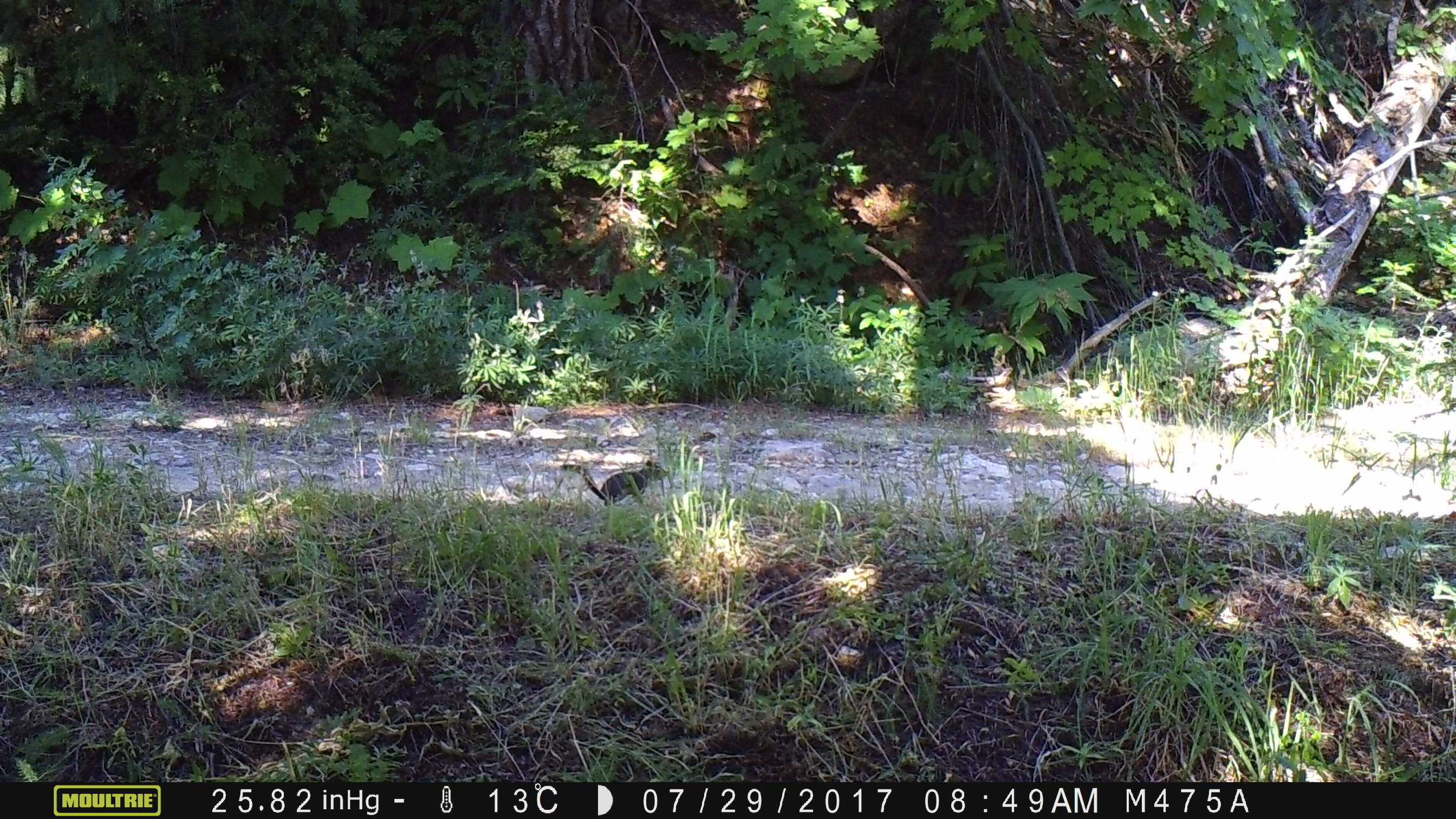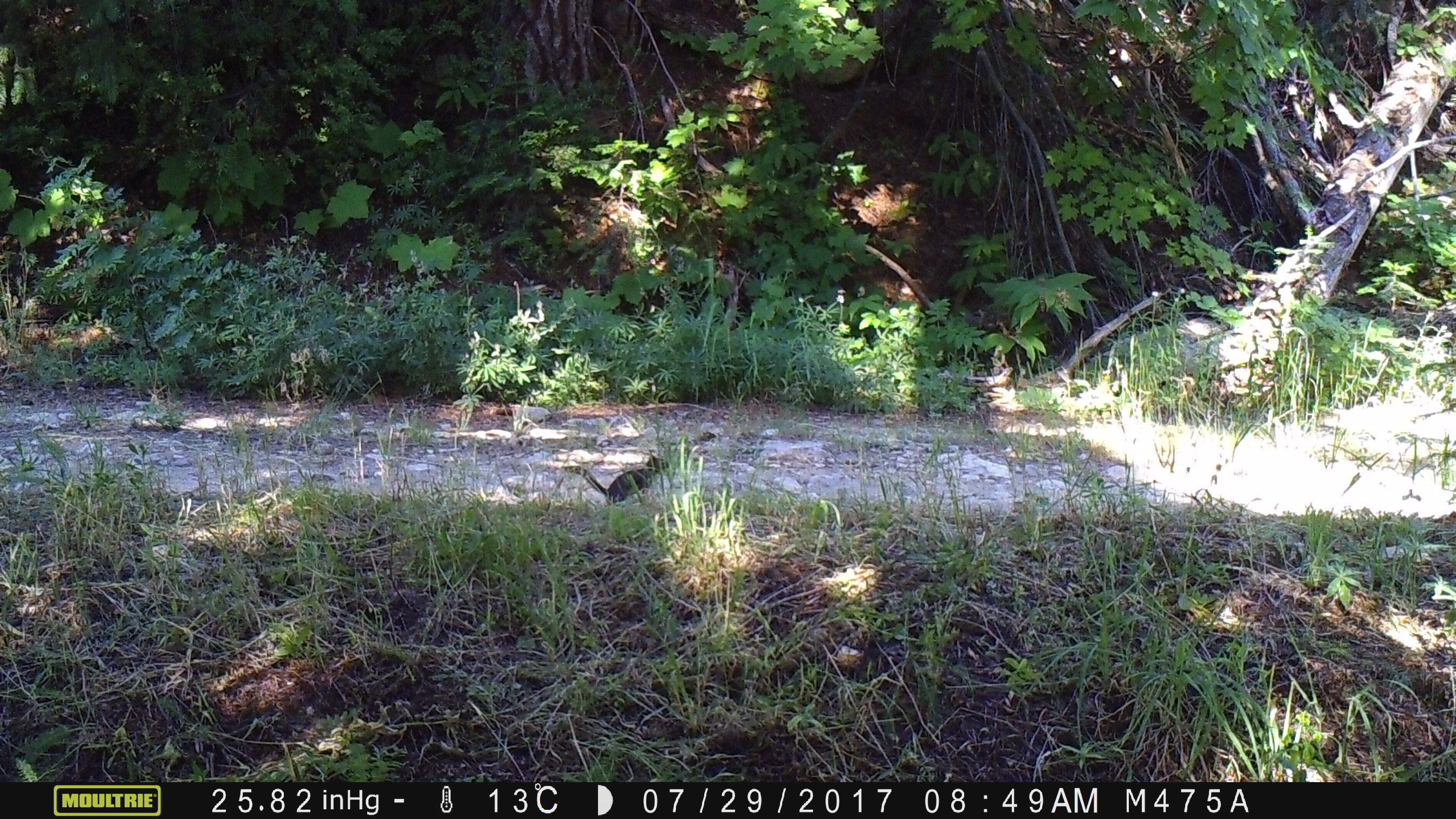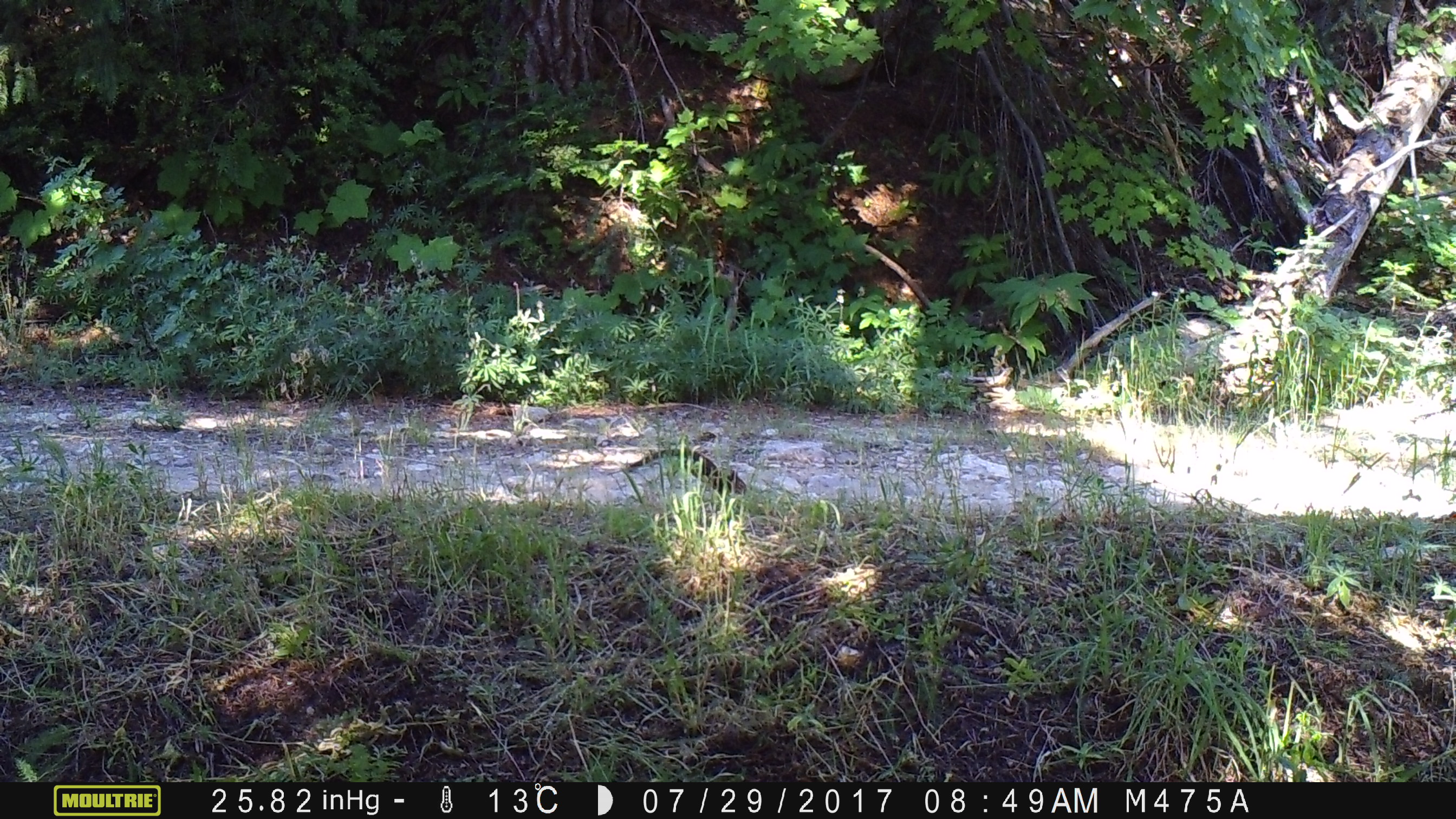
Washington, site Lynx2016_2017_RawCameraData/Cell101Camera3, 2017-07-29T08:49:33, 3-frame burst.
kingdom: Animalia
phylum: Chordata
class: Mammalia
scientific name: Mammalia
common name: small mammal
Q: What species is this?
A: Small mammal (Mammalia).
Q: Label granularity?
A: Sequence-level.